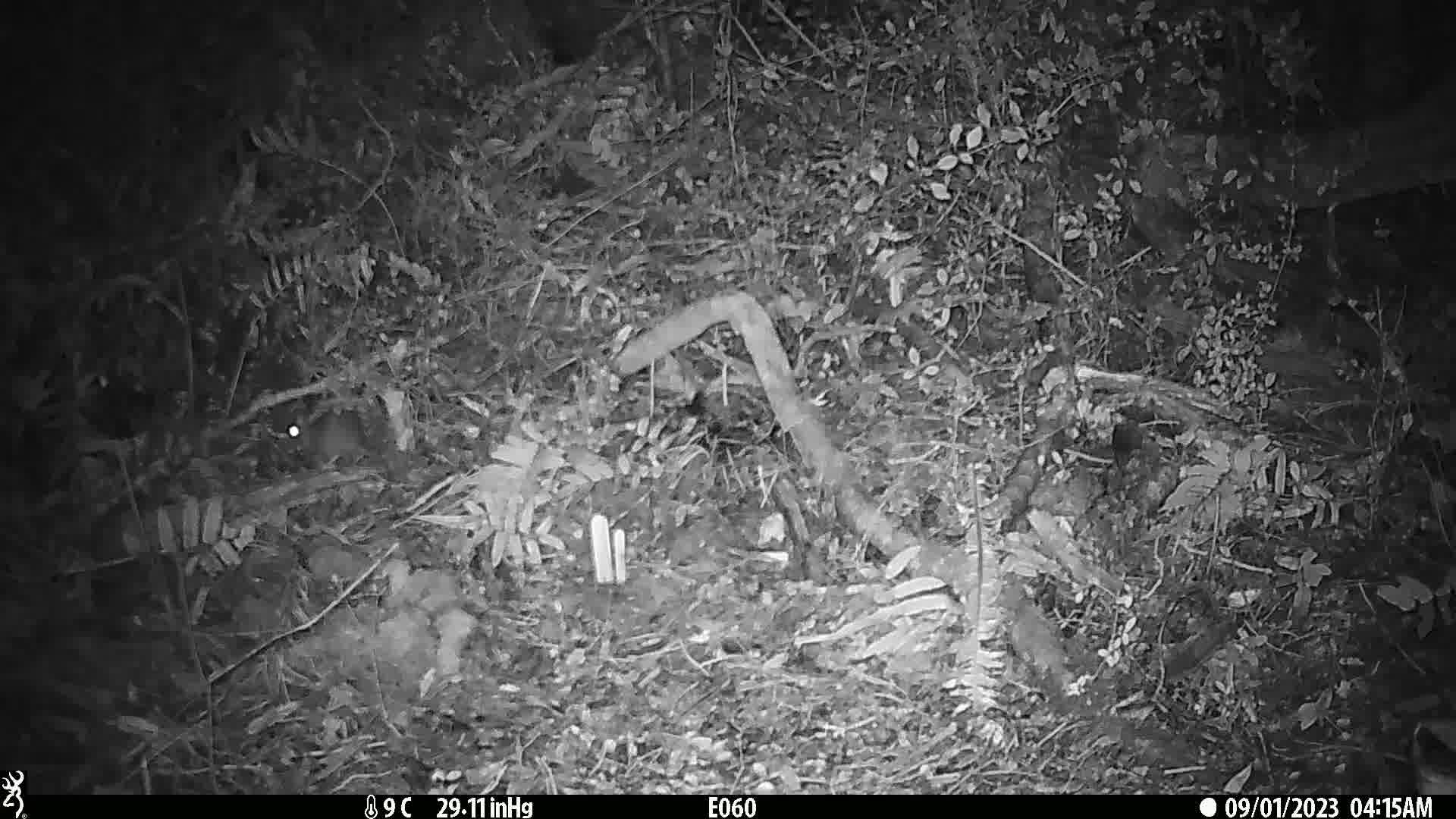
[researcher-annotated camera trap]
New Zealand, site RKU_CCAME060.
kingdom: Animalia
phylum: Chordata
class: Mammalia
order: Rodentia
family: Muridae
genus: Rattus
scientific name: Rattus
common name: rat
Rat (Rattus).